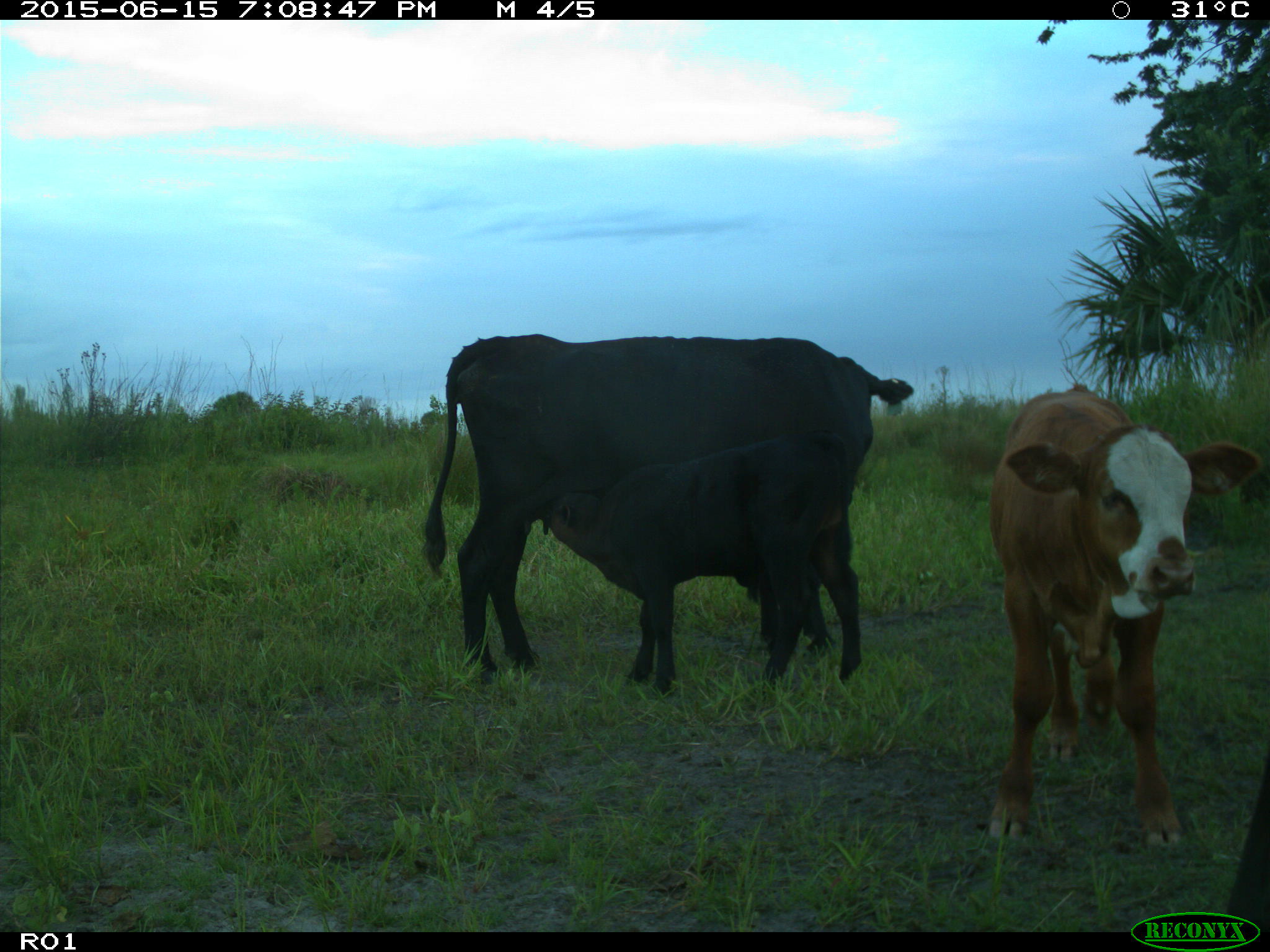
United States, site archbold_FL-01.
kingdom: Animalia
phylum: Chordata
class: Mammalia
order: Artiodactyla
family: Bovidae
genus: Bos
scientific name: Bos taurus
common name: domestic cow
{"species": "Bos taurus (domestic cow)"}